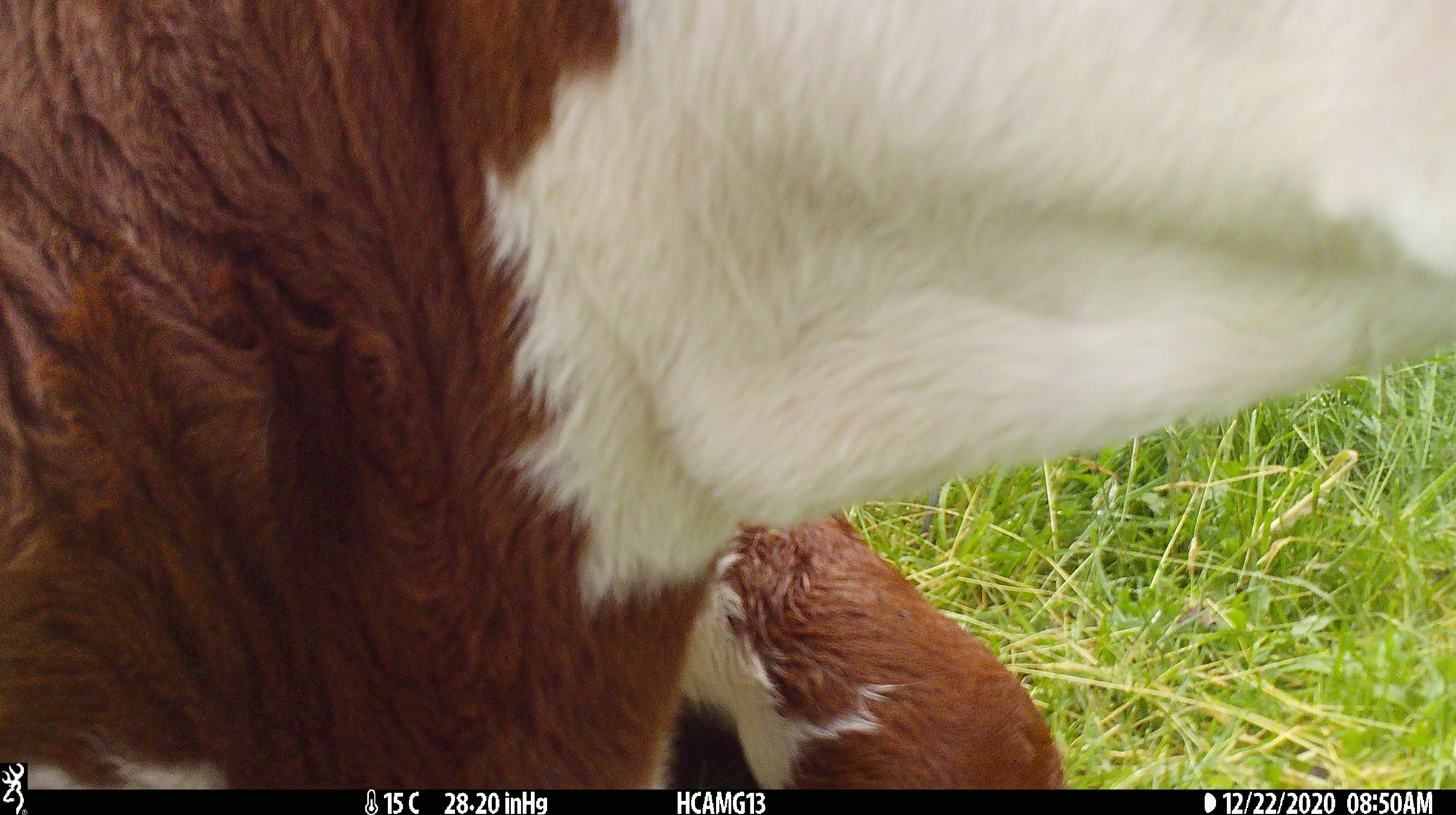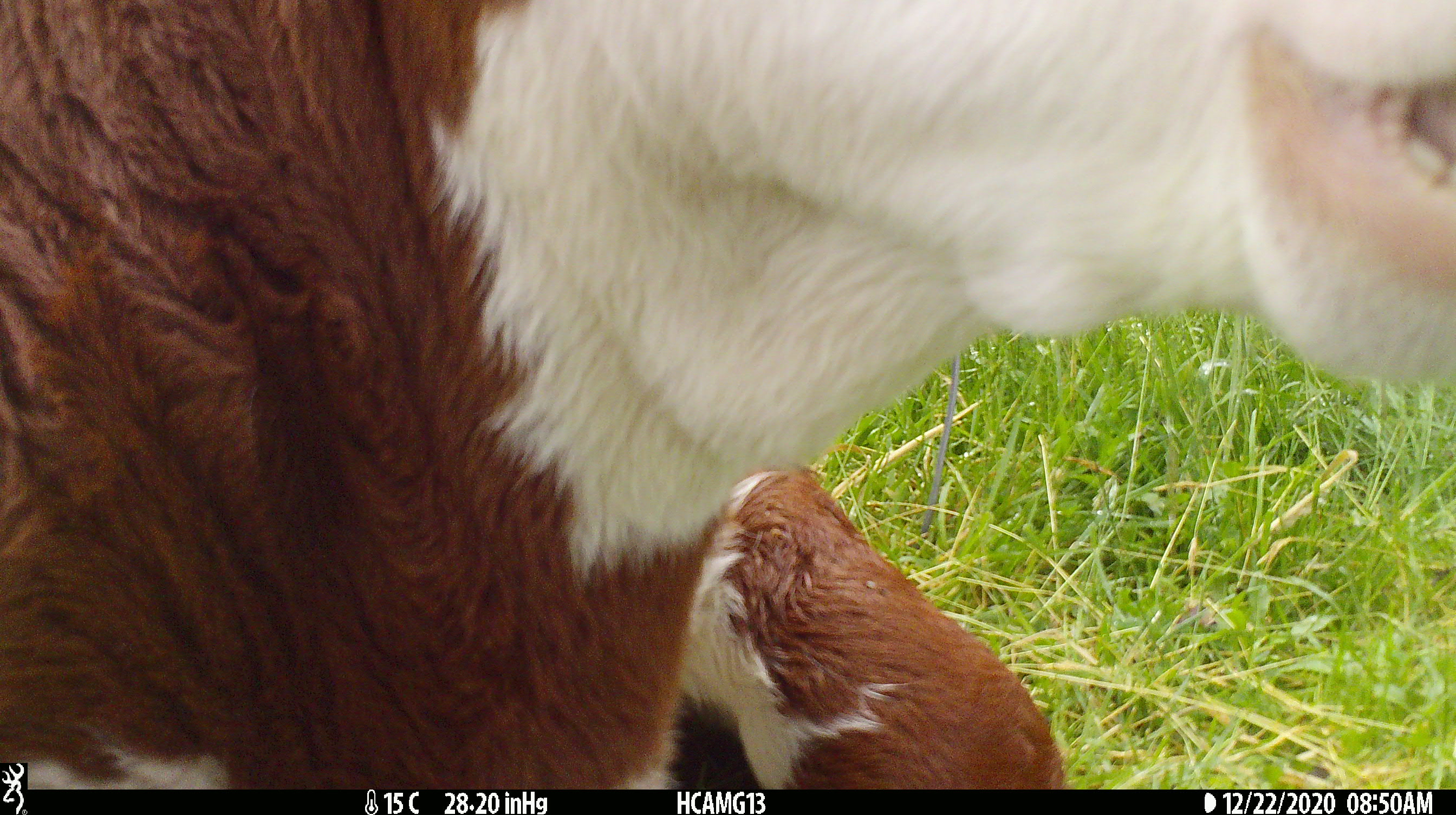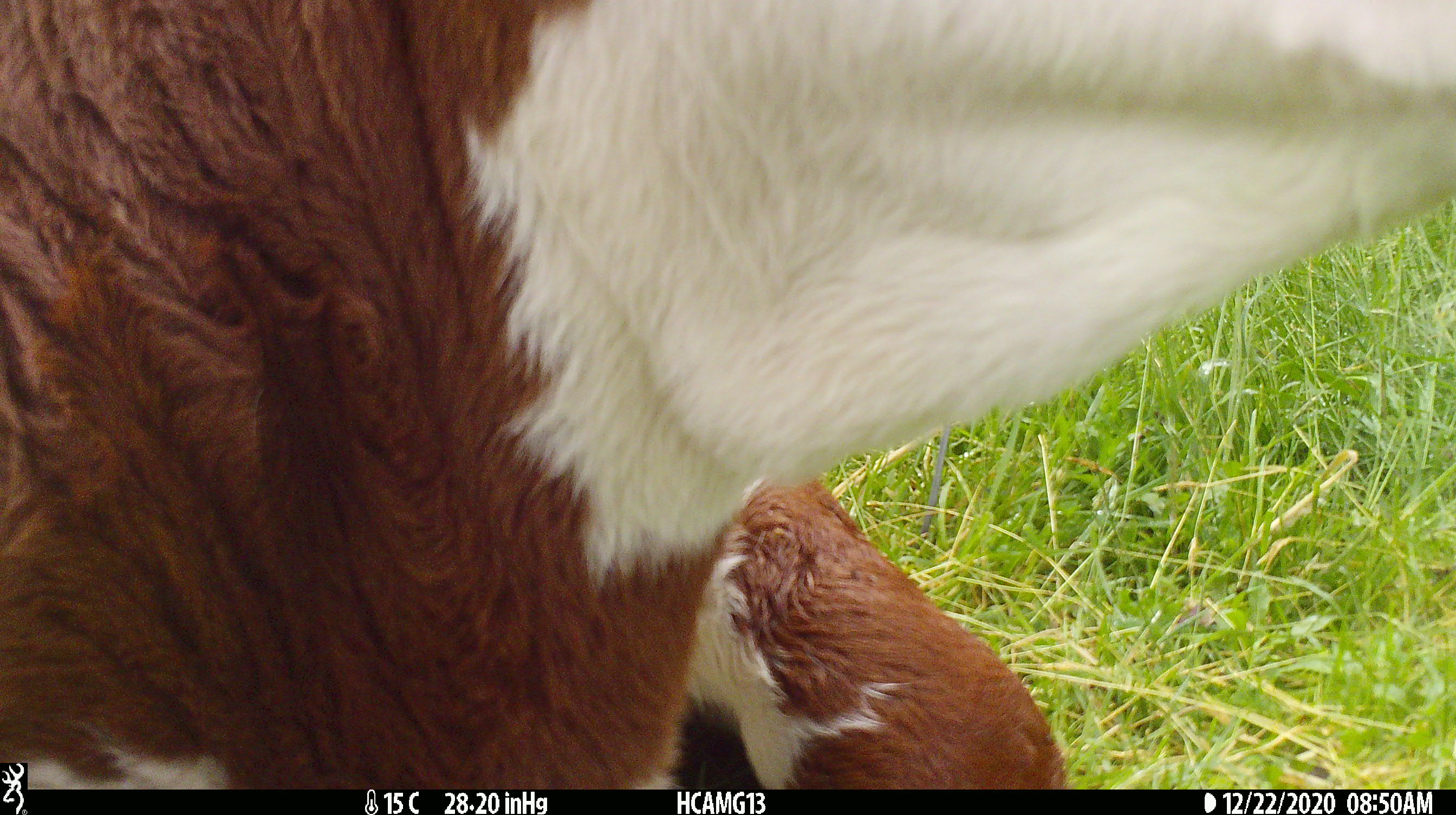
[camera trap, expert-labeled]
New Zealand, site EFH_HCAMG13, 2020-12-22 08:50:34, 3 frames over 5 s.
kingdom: Animalia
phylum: Chordata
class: Mammalia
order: Artiodactyla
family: Bovidae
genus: Bos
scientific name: Bos taurus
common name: domestic cow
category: cow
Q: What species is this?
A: Cow (domestic cow) (Bos taurus).